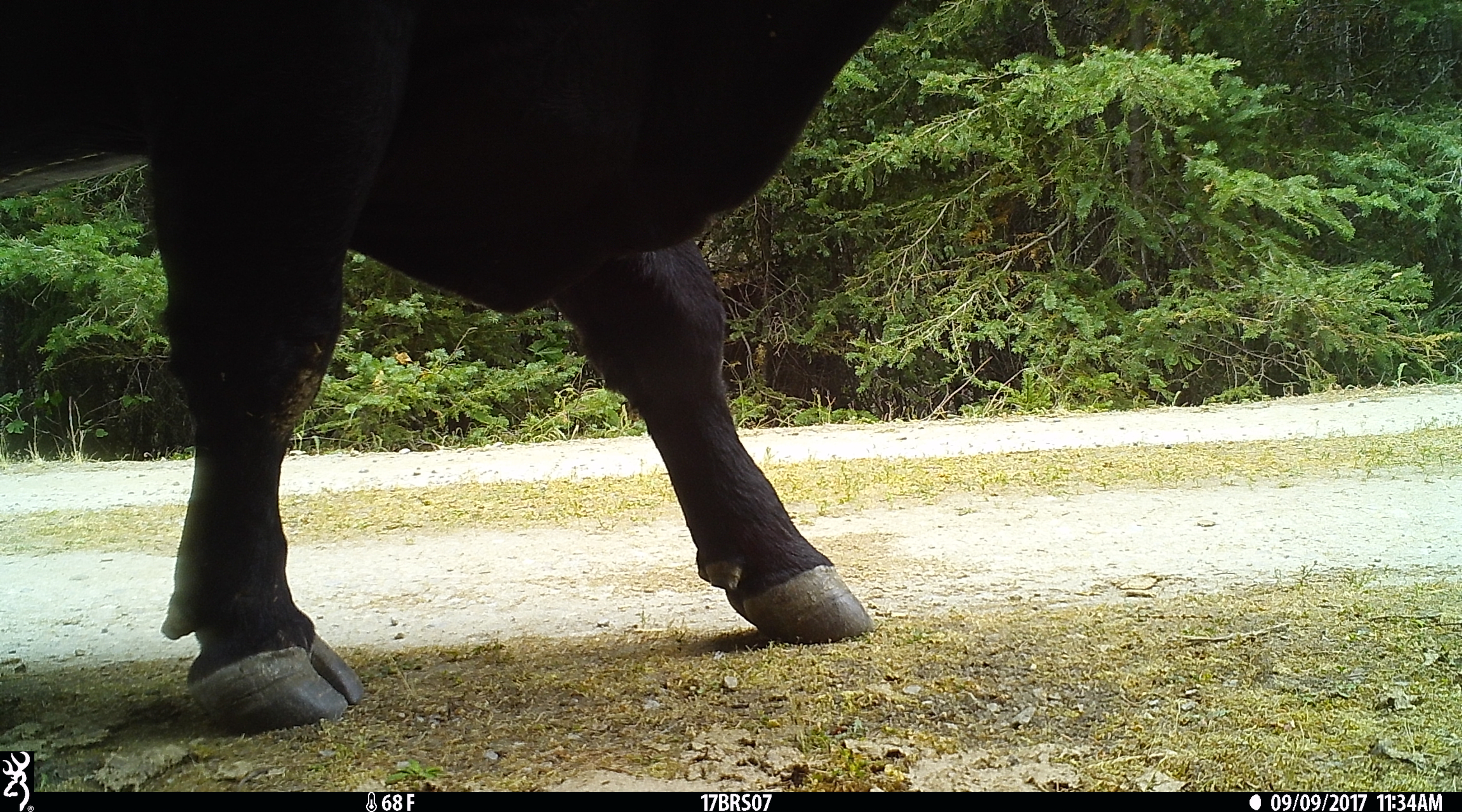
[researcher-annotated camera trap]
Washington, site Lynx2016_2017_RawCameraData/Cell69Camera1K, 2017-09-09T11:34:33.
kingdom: Animalia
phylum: Chordata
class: Mammalia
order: Artiodactyla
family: Bovidae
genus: Bos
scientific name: Bos taurus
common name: domestic cattle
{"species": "domestic cattle (Bos taurus)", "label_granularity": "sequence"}